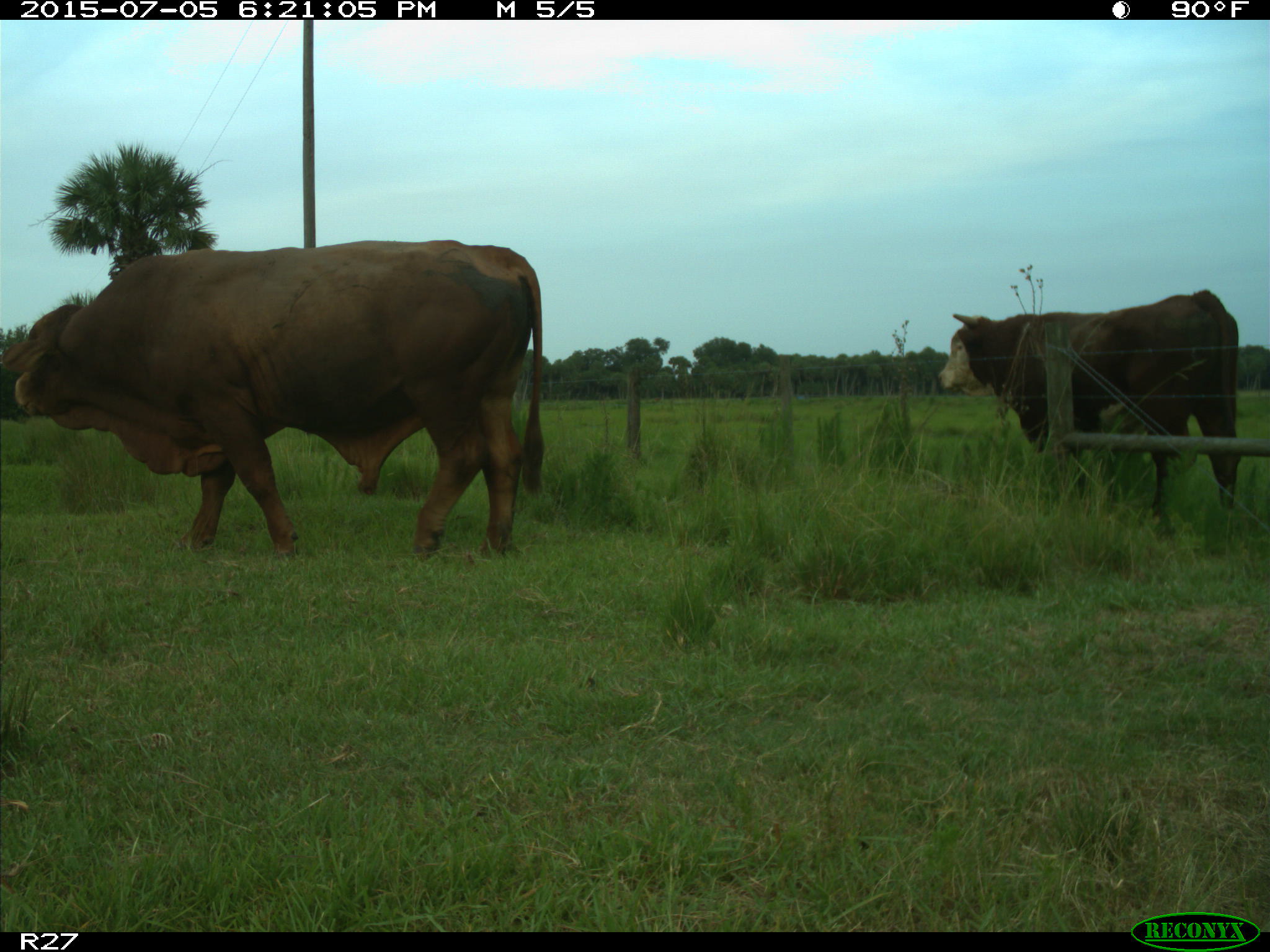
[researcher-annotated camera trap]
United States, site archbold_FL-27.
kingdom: Animalia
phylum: Chordata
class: Mammalia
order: Artiodactyla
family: Bovidae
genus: Bos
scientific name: Bos taurus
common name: domestic cow